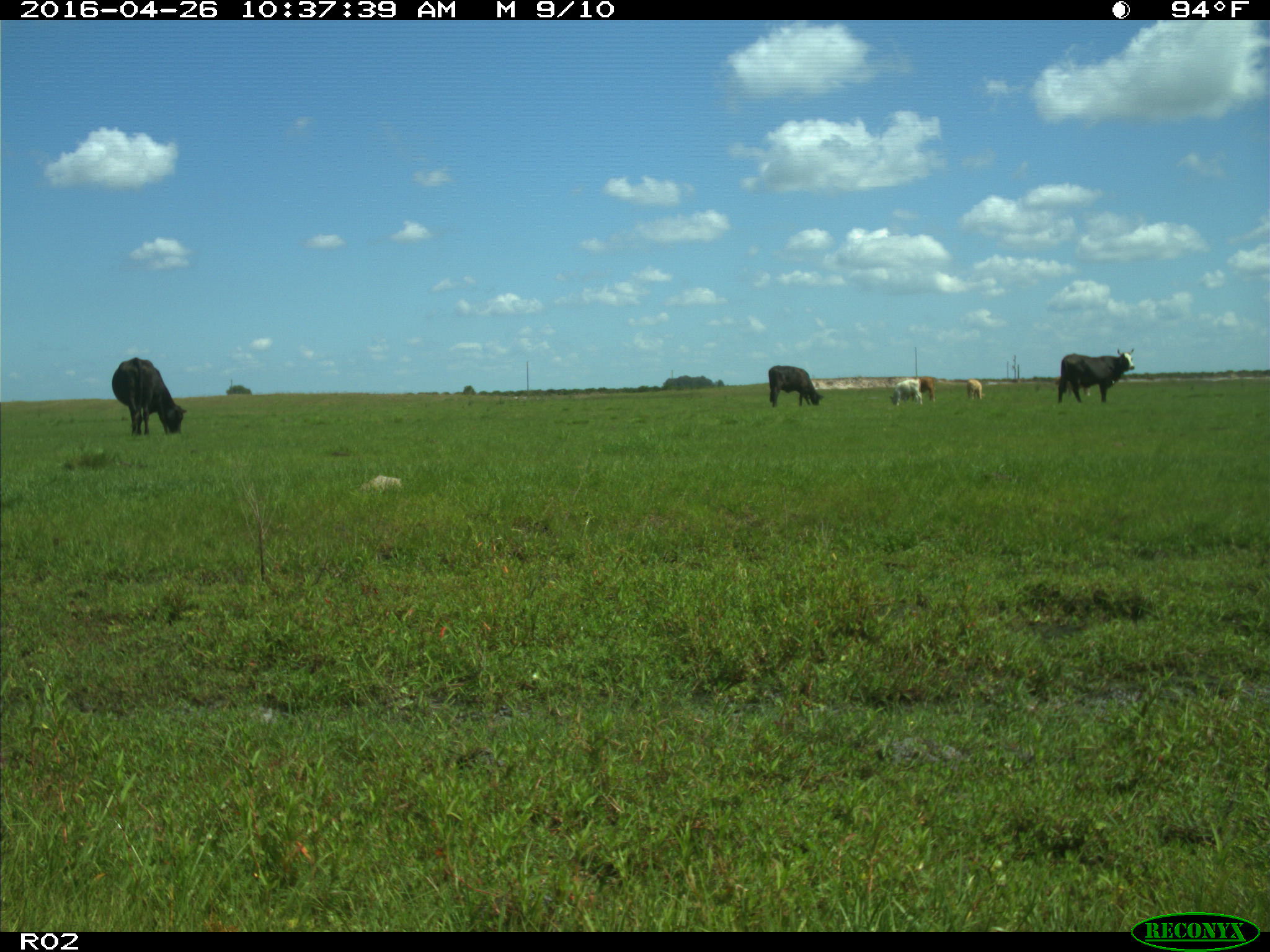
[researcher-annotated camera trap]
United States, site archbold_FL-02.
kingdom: Animalia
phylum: Chordata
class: Mammalia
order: Artiodactyla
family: Bovidae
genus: Bos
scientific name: Bos taurus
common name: domestic cow